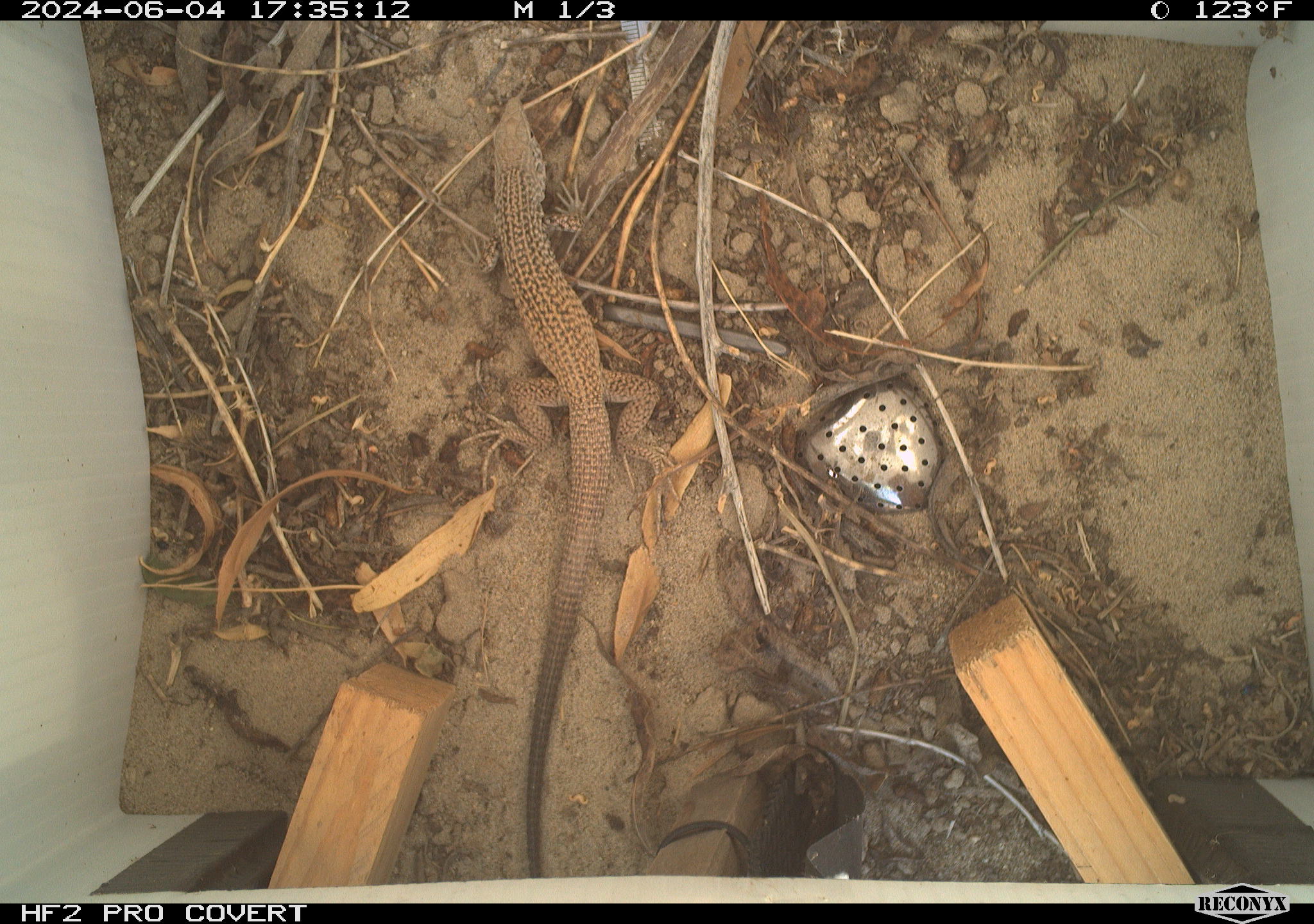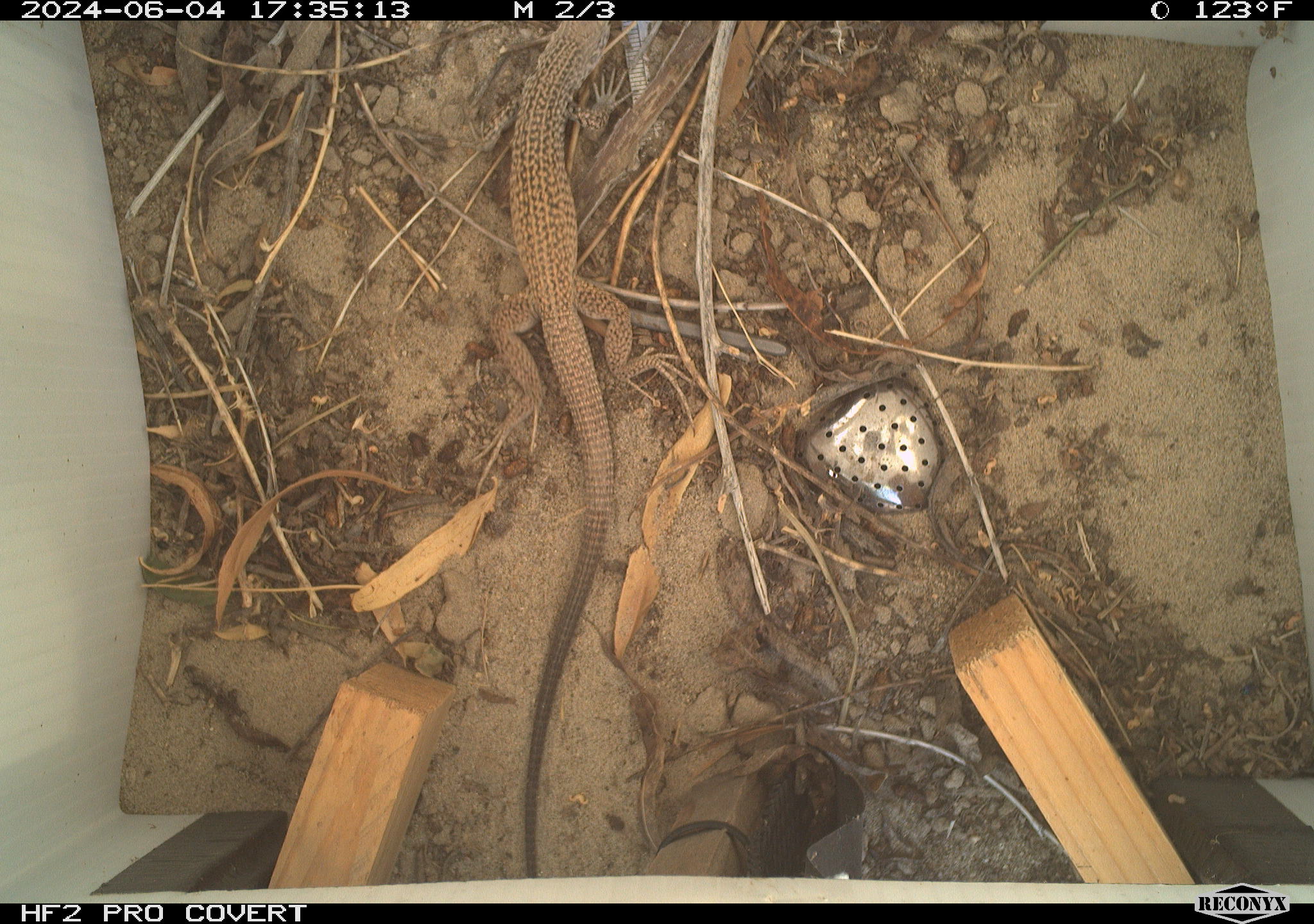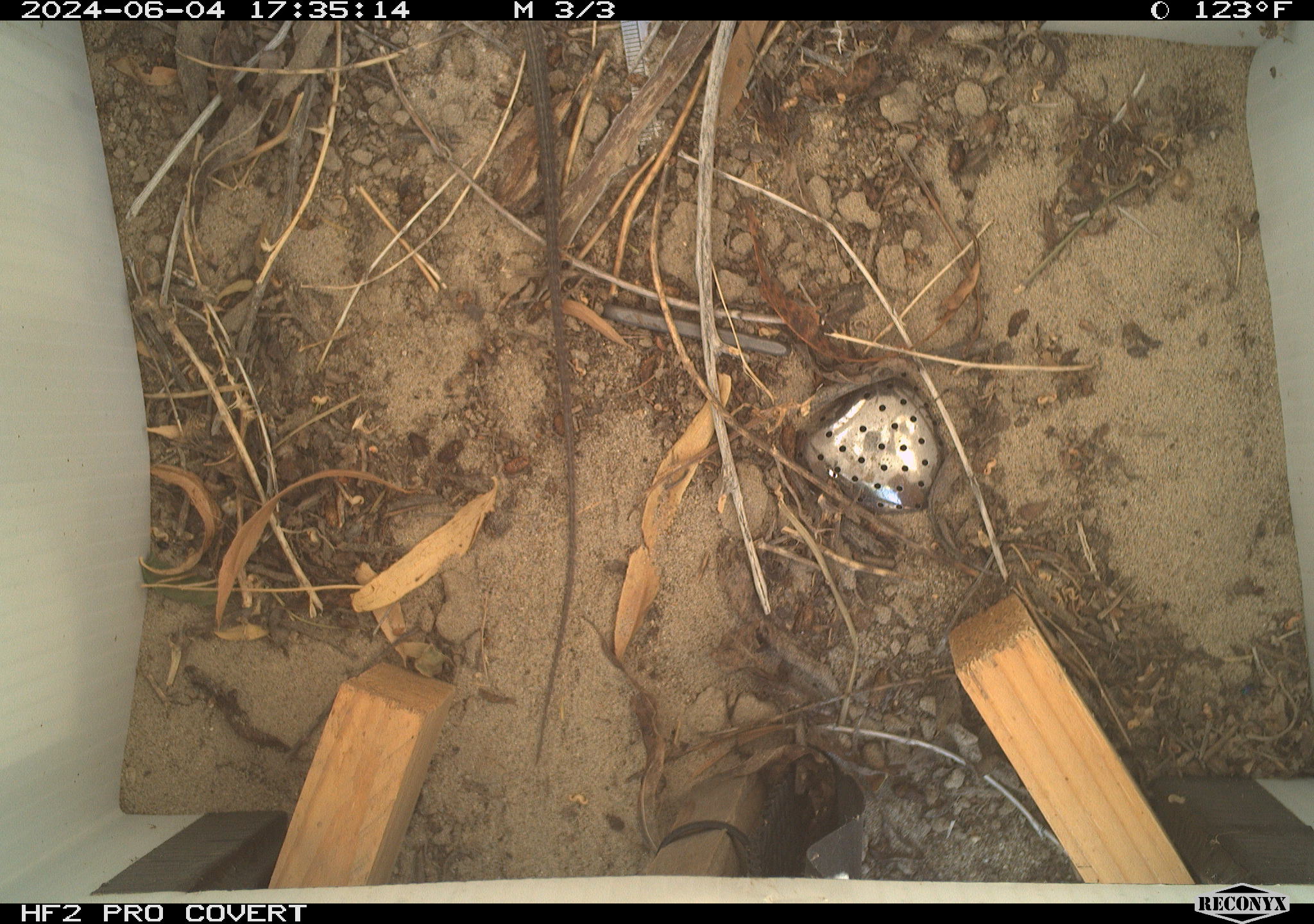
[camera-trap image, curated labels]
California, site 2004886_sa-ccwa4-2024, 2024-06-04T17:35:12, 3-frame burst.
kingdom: Animalia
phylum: Chordata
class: Reptilia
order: Squamata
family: Teiidae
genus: Aspidoscelis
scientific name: Aspidoscelis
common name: whiptail lizards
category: aspidoscelis species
Aspidoscelis species (whiptail lizards) (Aspidoscelis).